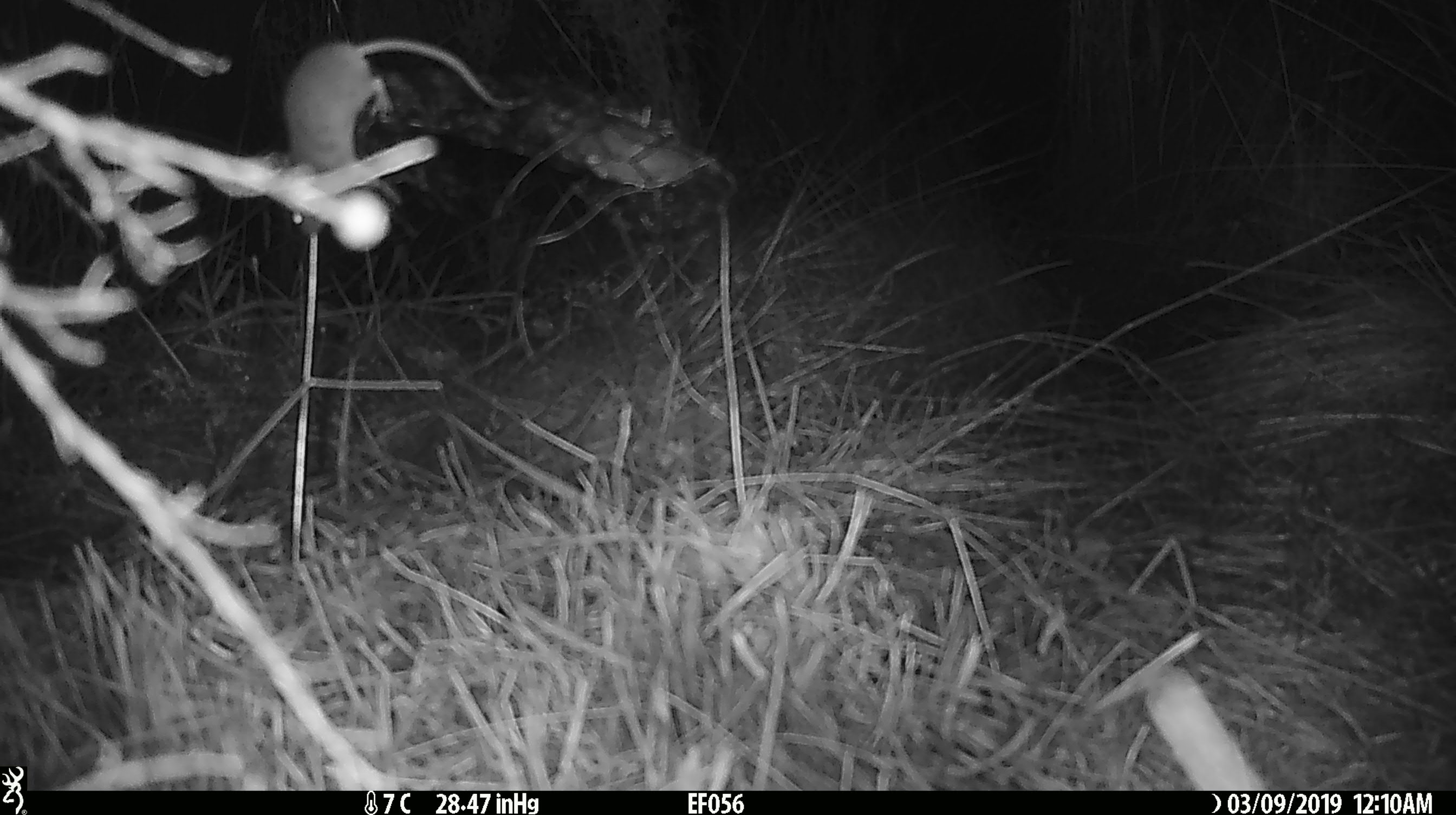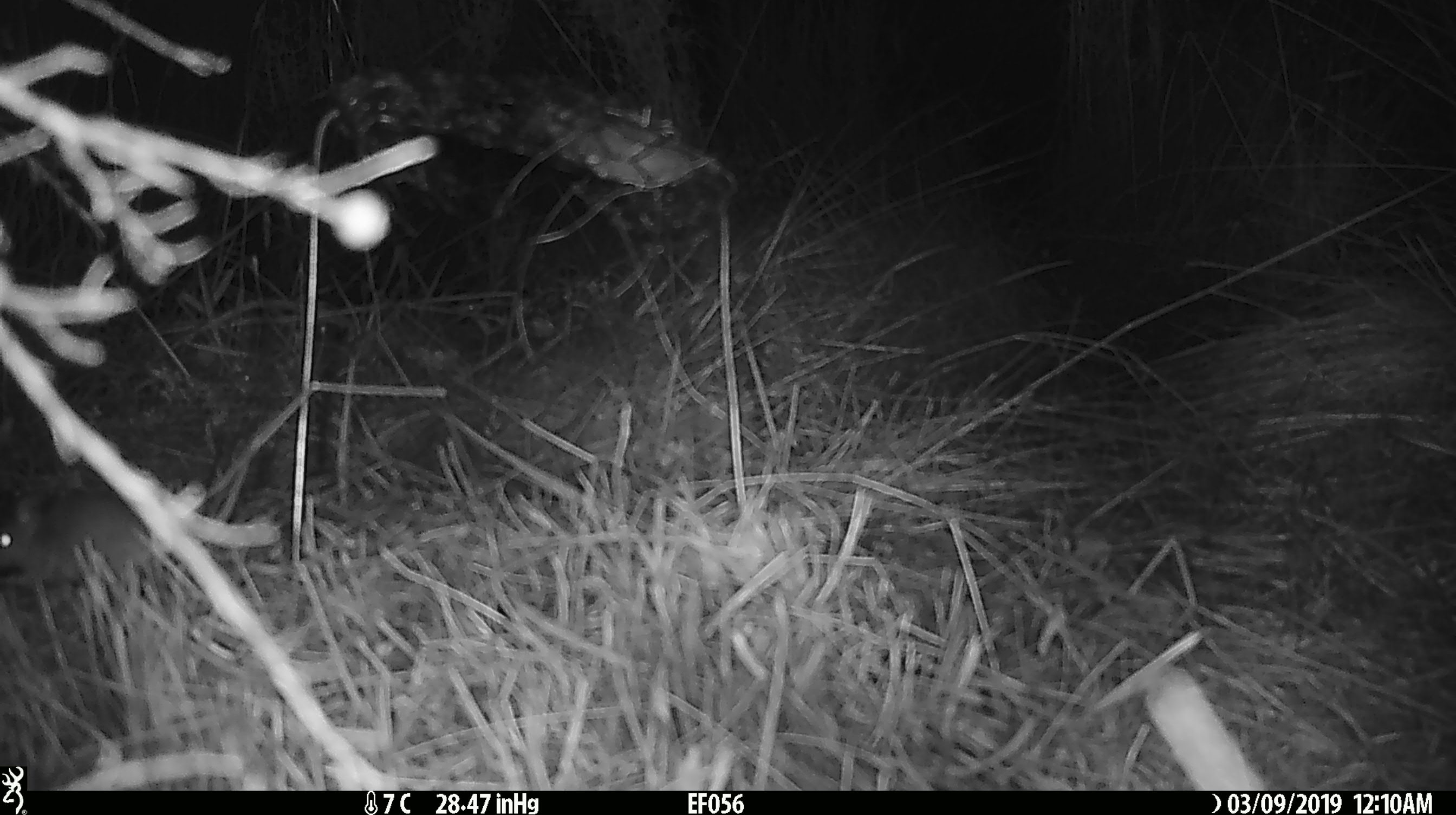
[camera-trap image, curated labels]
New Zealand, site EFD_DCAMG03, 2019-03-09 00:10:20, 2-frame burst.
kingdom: Animalia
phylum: Chordata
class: Mammalia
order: Rodentia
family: Muridae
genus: Mus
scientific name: Mus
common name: mouse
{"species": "mouse (Mus)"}